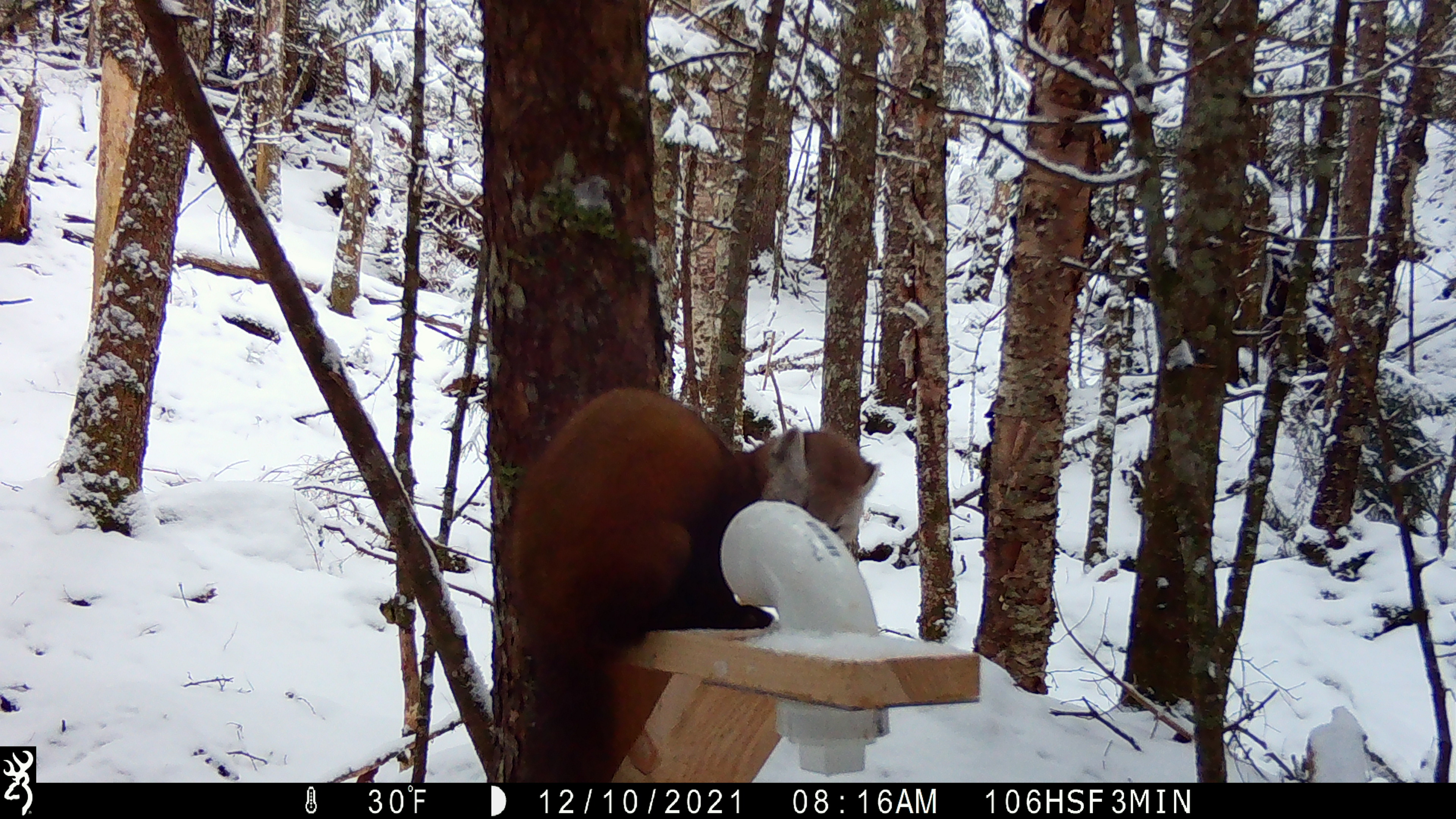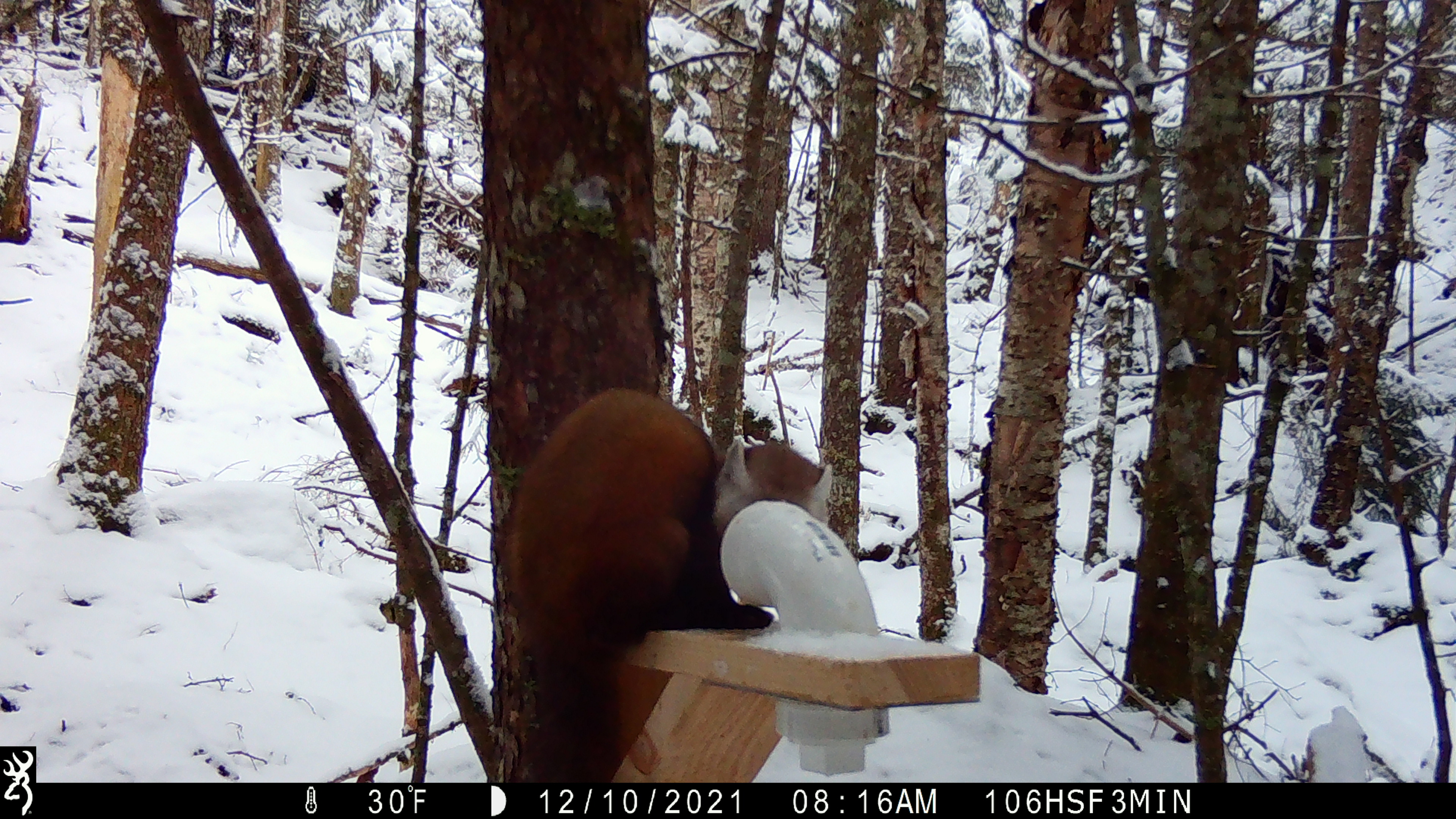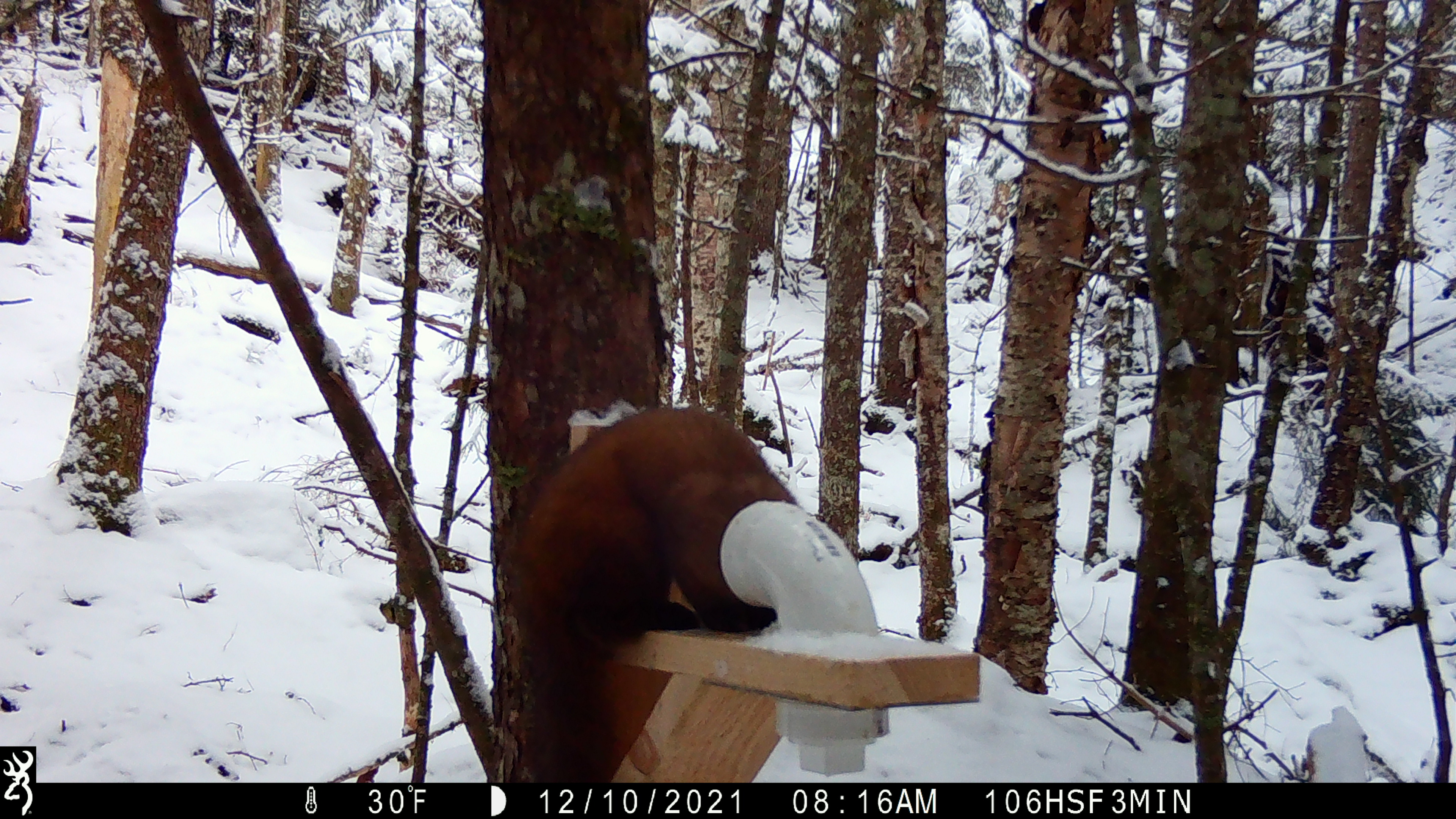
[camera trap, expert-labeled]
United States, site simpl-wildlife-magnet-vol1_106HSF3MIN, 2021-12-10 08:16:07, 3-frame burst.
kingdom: Animalia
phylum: Chordata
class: Mammalia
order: Carnivora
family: Mustelidae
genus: Martes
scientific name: Martes americana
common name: american marten